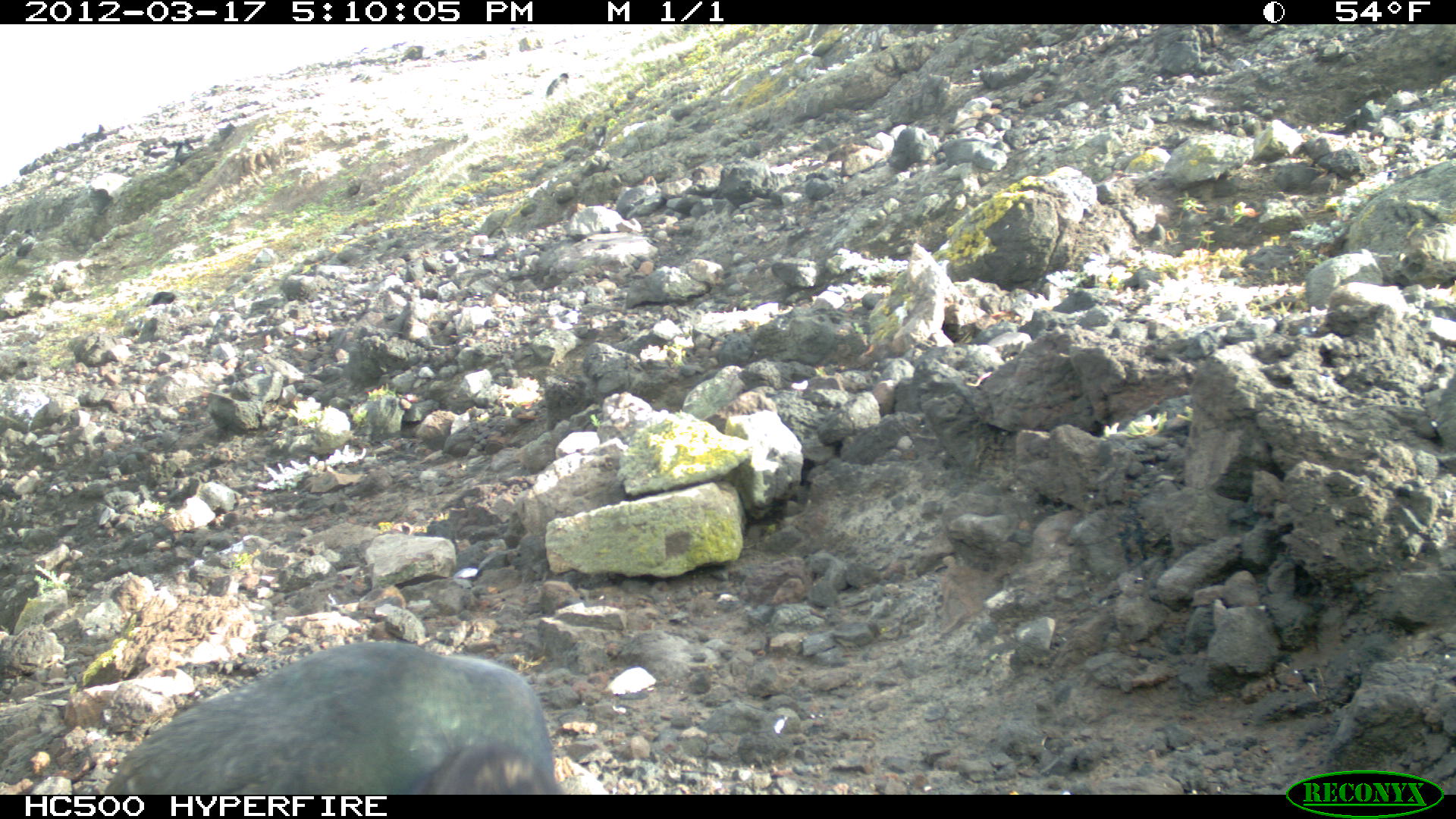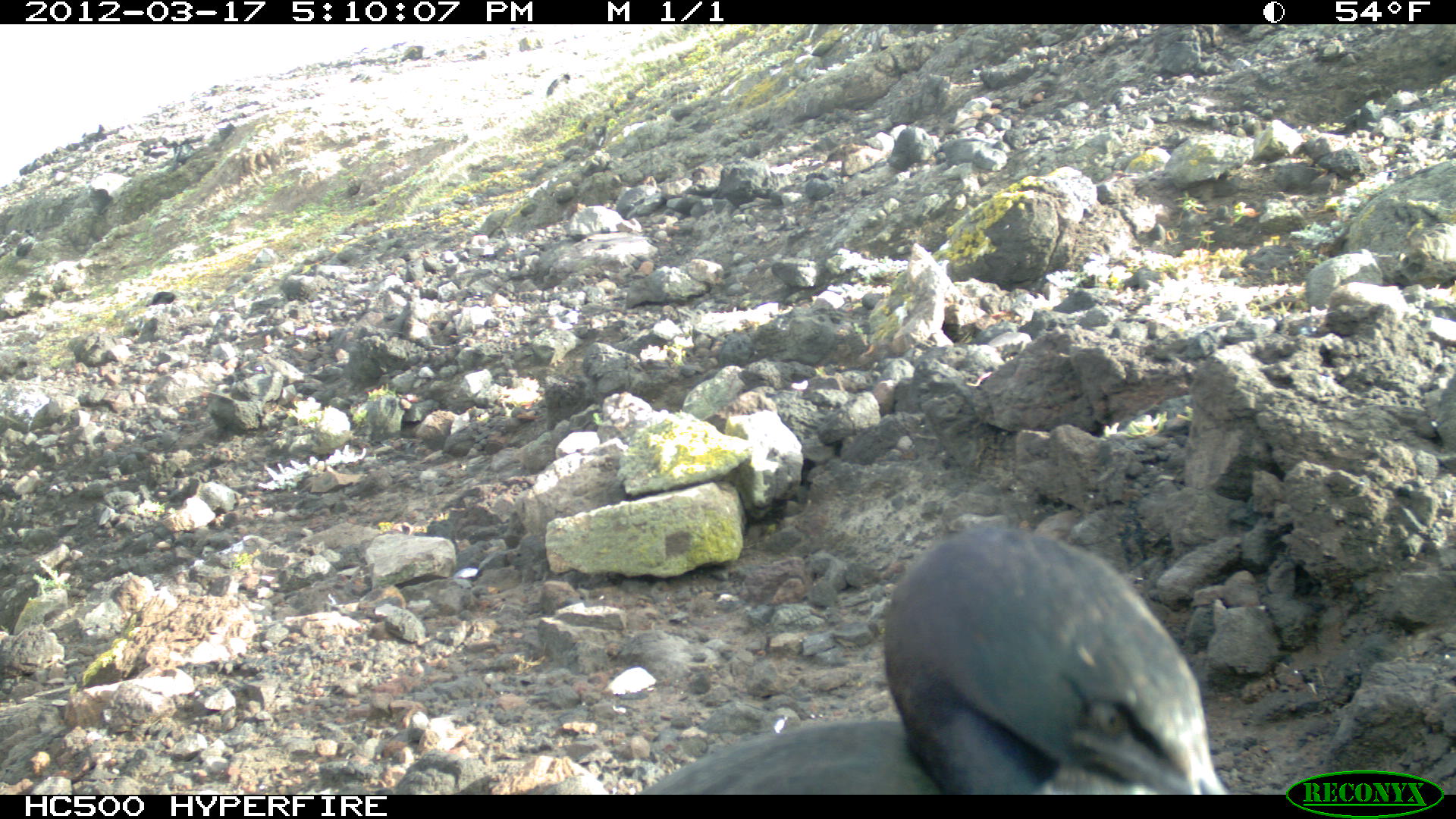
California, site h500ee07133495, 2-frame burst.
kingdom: Animalia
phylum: Chordata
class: Aves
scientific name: Aves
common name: bird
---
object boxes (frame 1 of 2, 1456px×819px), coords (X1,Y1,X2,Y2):
bird: (106,637,554,794)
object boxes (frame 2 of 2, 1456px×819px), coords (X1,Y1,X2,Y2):
bird: (632,523,1228,794)